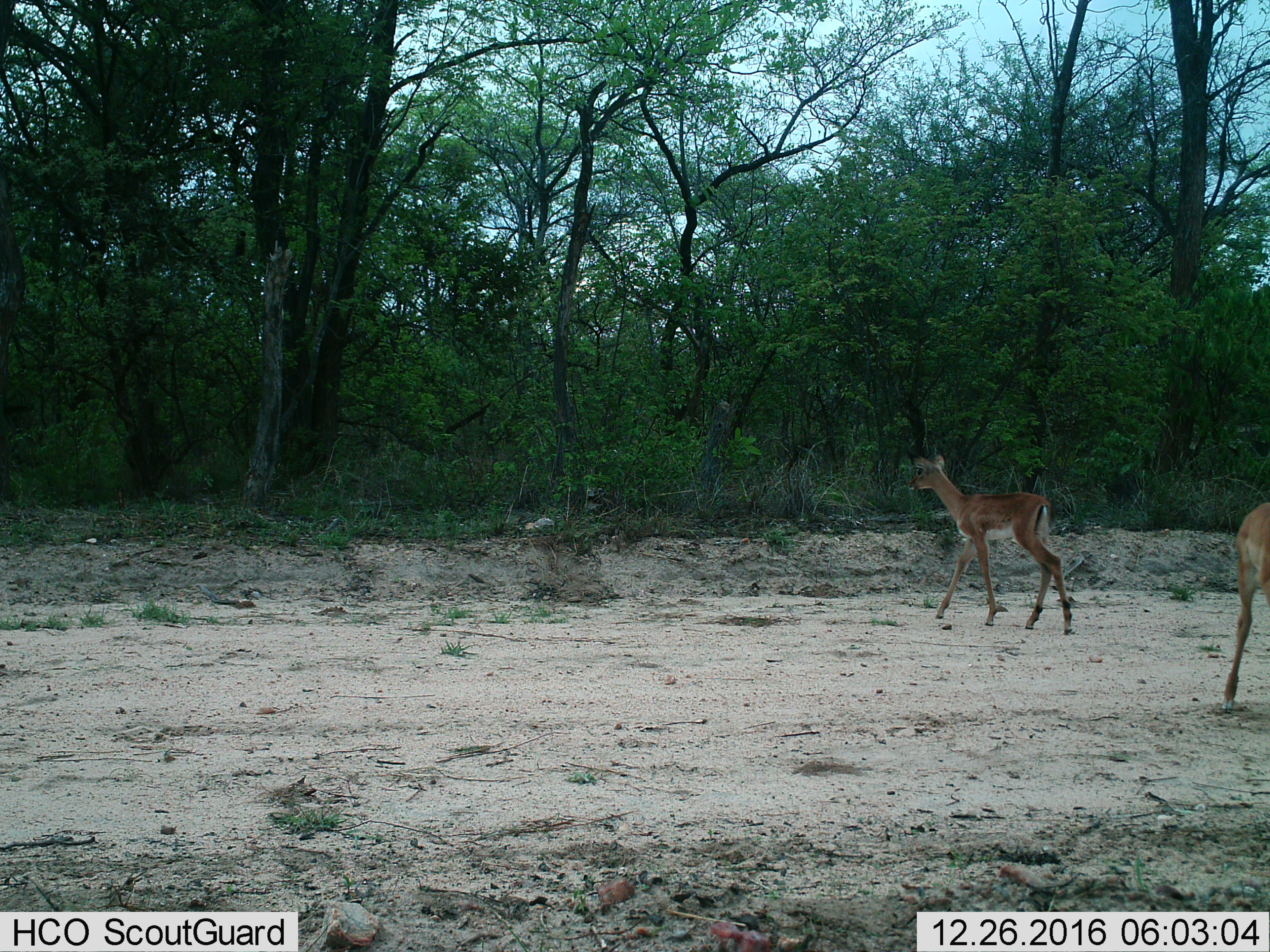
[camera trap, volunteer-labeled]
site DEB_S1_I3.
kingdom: Animalia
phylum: Chordata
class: Mammalia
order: Artiodactyla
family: Bovidae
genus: Aepyceros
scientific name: Aepyceros melampus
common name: impala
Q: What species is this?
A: Impala (Aepyceros melampus).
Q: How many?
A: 2.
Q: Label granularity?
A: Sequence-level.